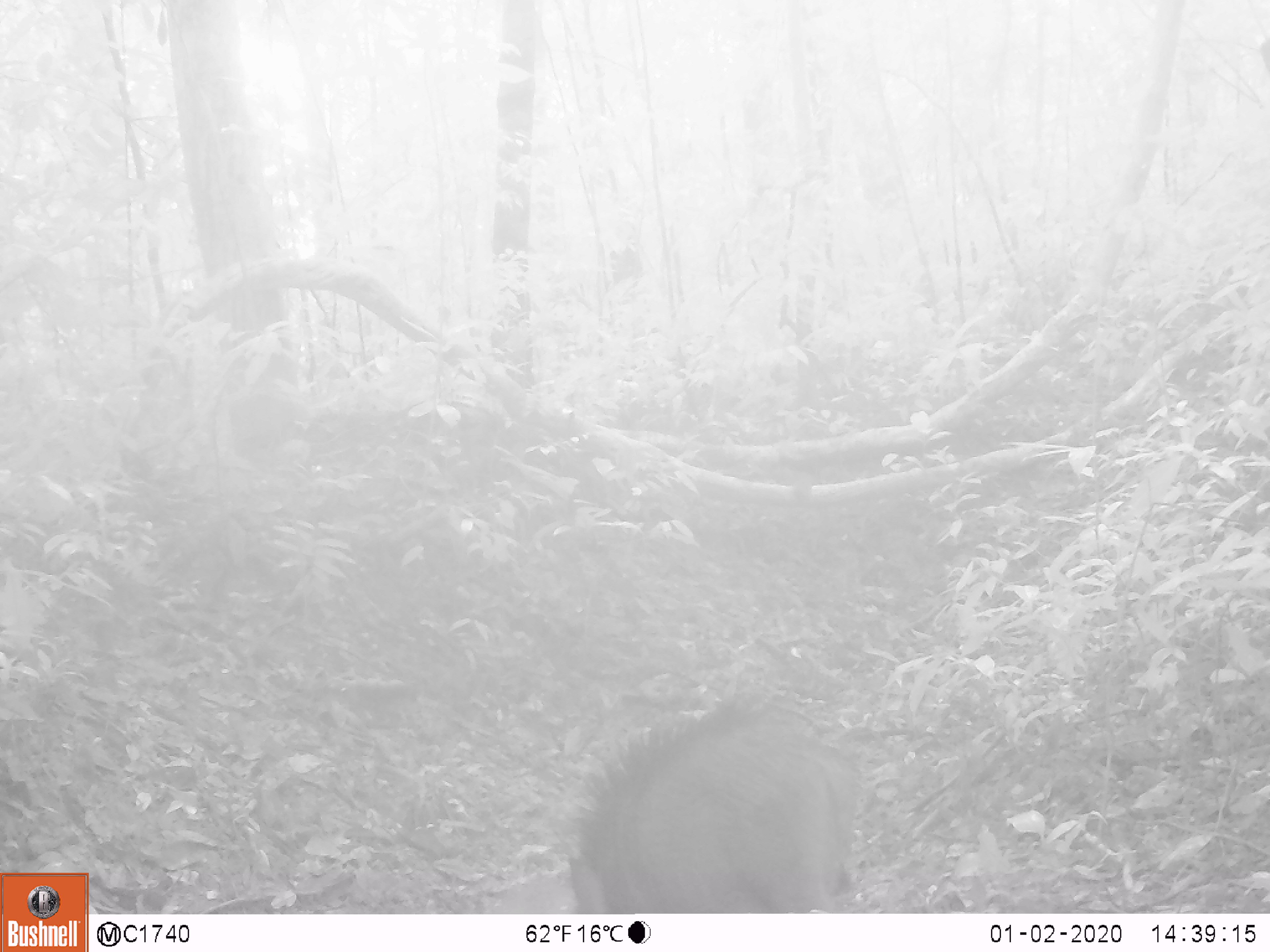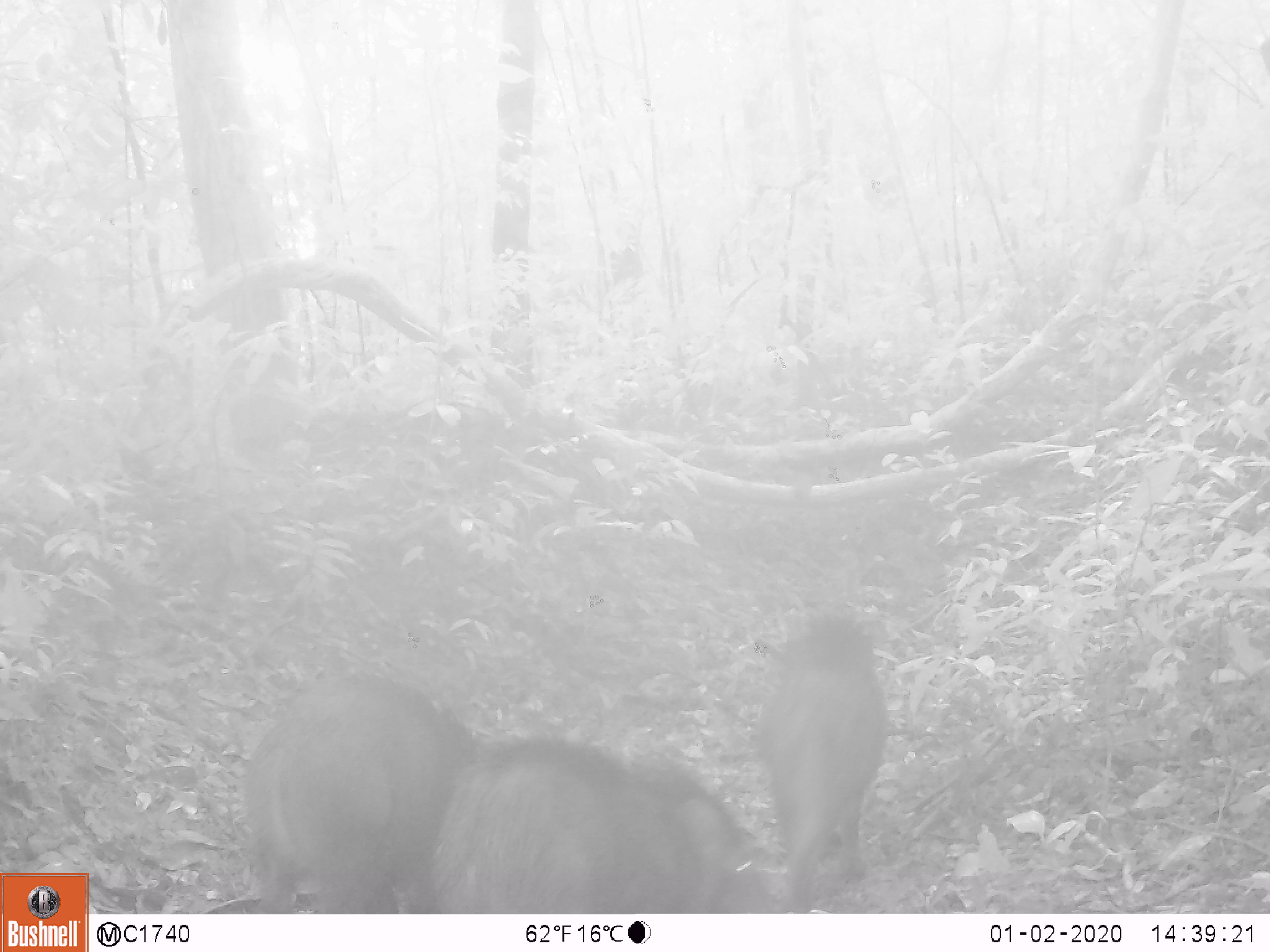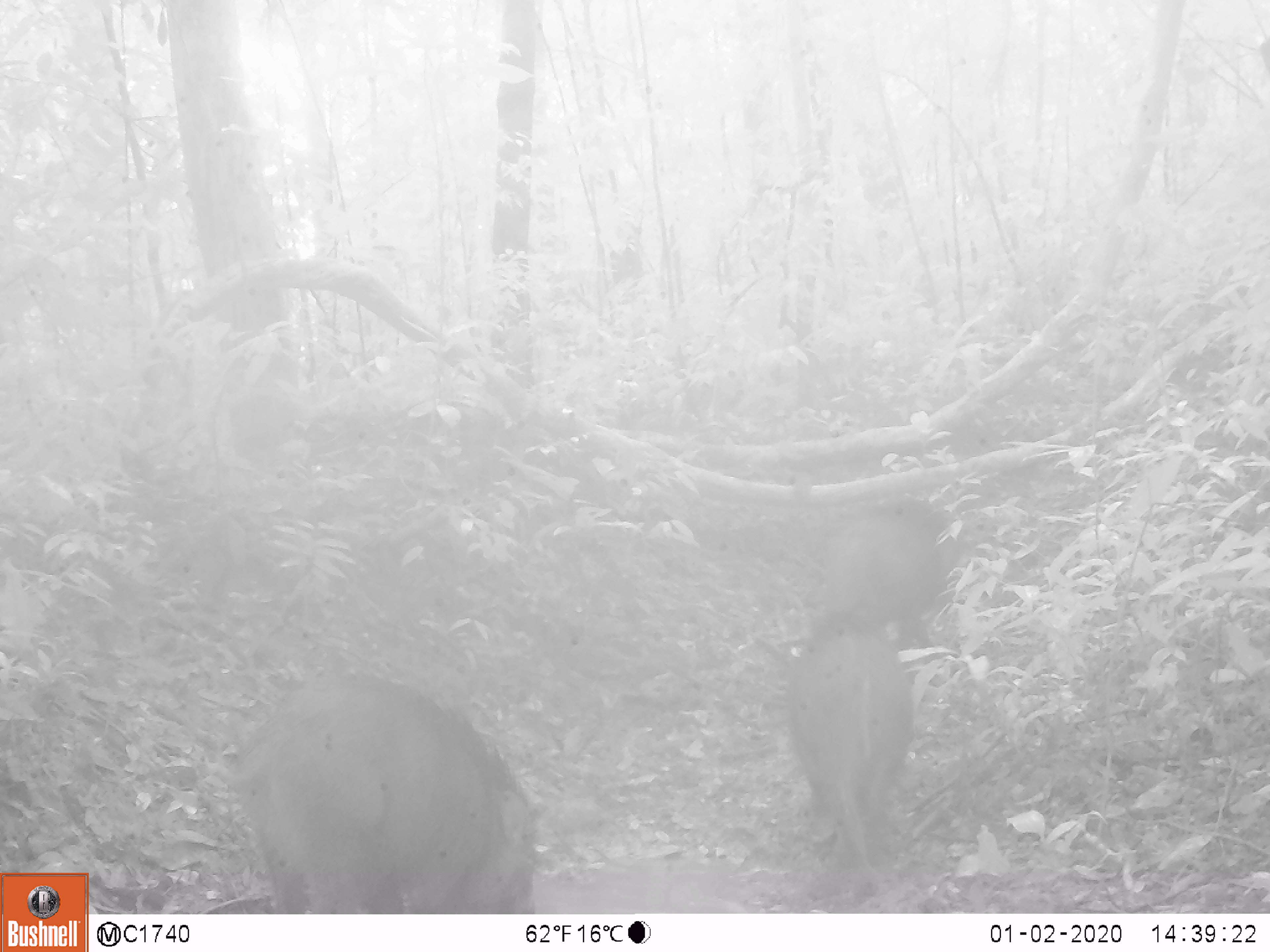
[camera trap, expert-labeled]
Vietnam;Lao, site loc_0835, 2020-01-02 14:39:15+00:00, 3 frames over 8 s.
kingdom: Animalia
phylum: Chordata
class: Mammalia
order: Artiodactyla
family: Suidae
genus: Sus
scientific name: Sus scrofa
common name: eurasian wild pig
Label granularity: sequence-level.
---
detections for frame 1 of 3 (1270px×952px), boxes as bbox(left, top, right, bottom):
eurasian wild pig: bbox(565, 694, 856, 912)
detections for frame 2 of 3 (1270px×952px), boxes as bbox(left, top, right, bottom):
eurasian wild pig: bbox(435, 738, 773, 914); bbox(242, 674, 471, 913); bbox(767, 615, 882, 913)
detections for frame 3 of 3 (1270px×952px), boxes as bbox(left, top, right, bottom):
eurasian wild pig: bbox(243, 673, 541, 912); bbox(788, 624, 910, 891); bbox(819, 507, 940, 660)